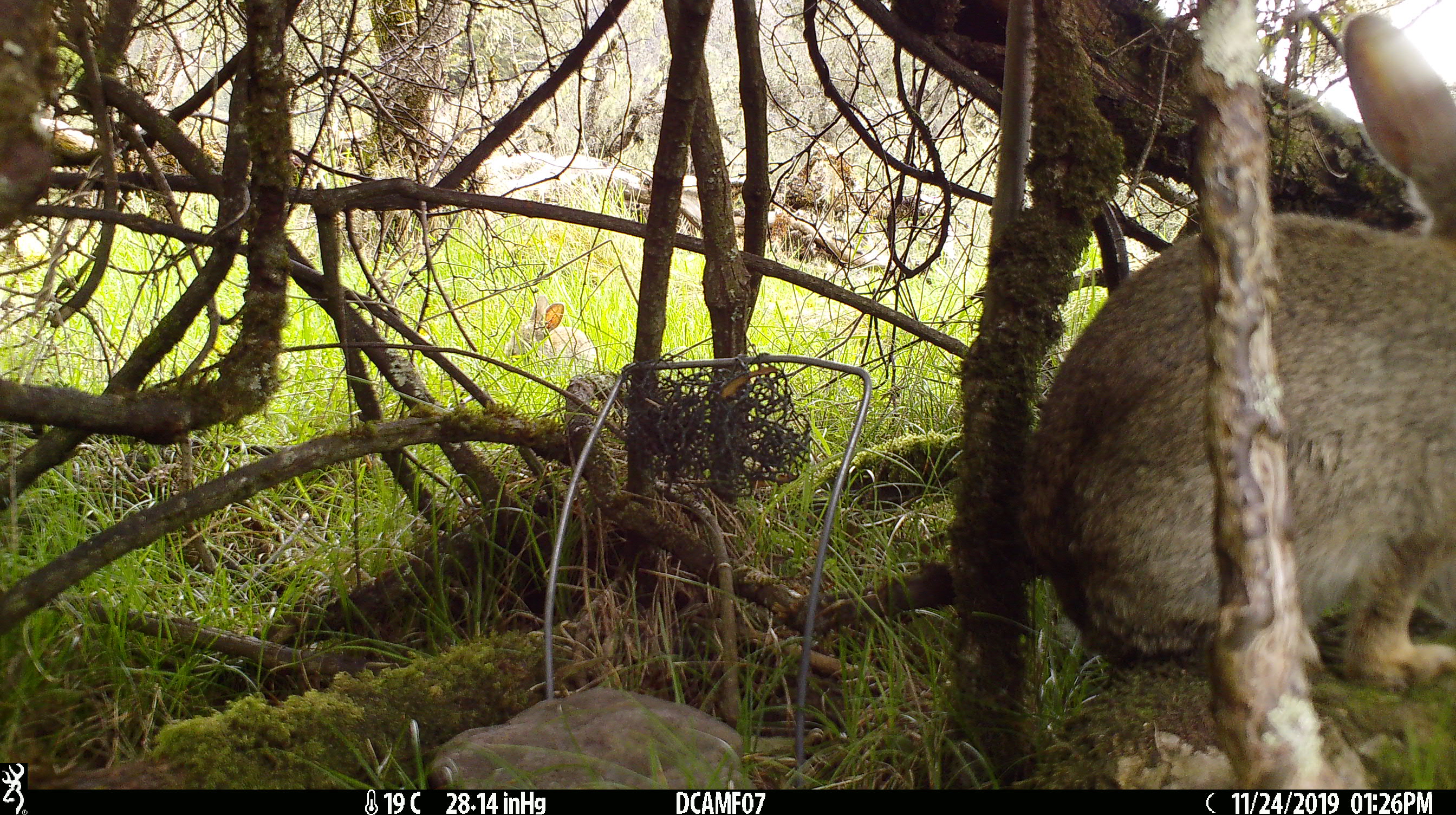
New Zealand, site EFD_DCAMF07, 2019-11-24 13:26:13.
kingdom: Animalia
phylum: Chordata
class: Mammalia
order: Lagomorpha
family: Leporidae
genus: Oryctolagus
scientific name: Oryctolagus cuniculus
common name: european rabbit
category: rabbit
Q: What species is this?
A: Rabbit (european rabbit) (Oryctolagus cuniculus).